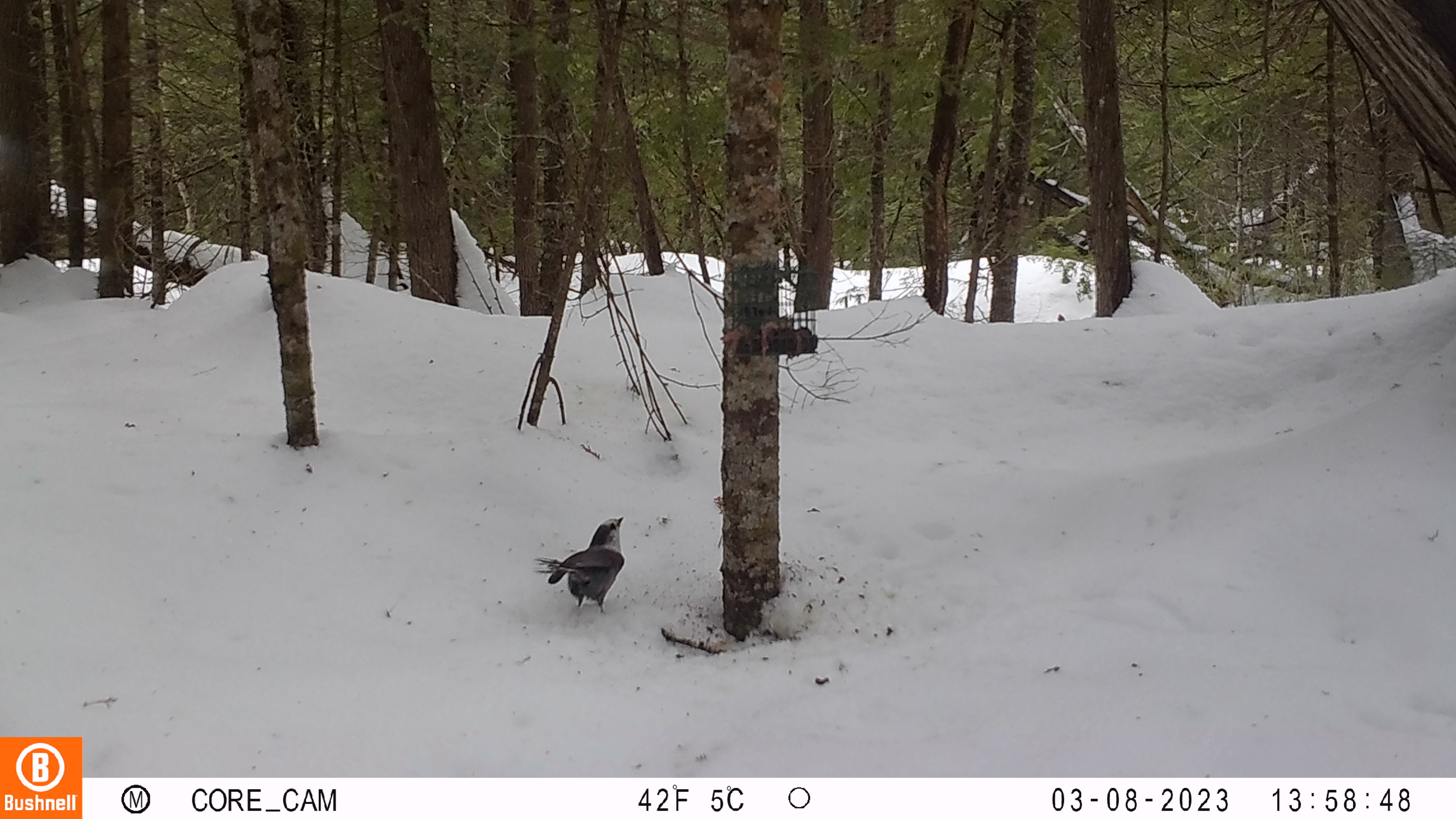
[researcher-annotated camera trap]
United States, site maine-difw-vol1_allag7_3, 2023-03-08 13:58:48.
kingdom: Animalia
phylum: Chordata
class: Aves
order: Passeriformes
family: Corvidae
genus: Perisoreus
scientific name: Perisoreus canadensis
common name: canada jay